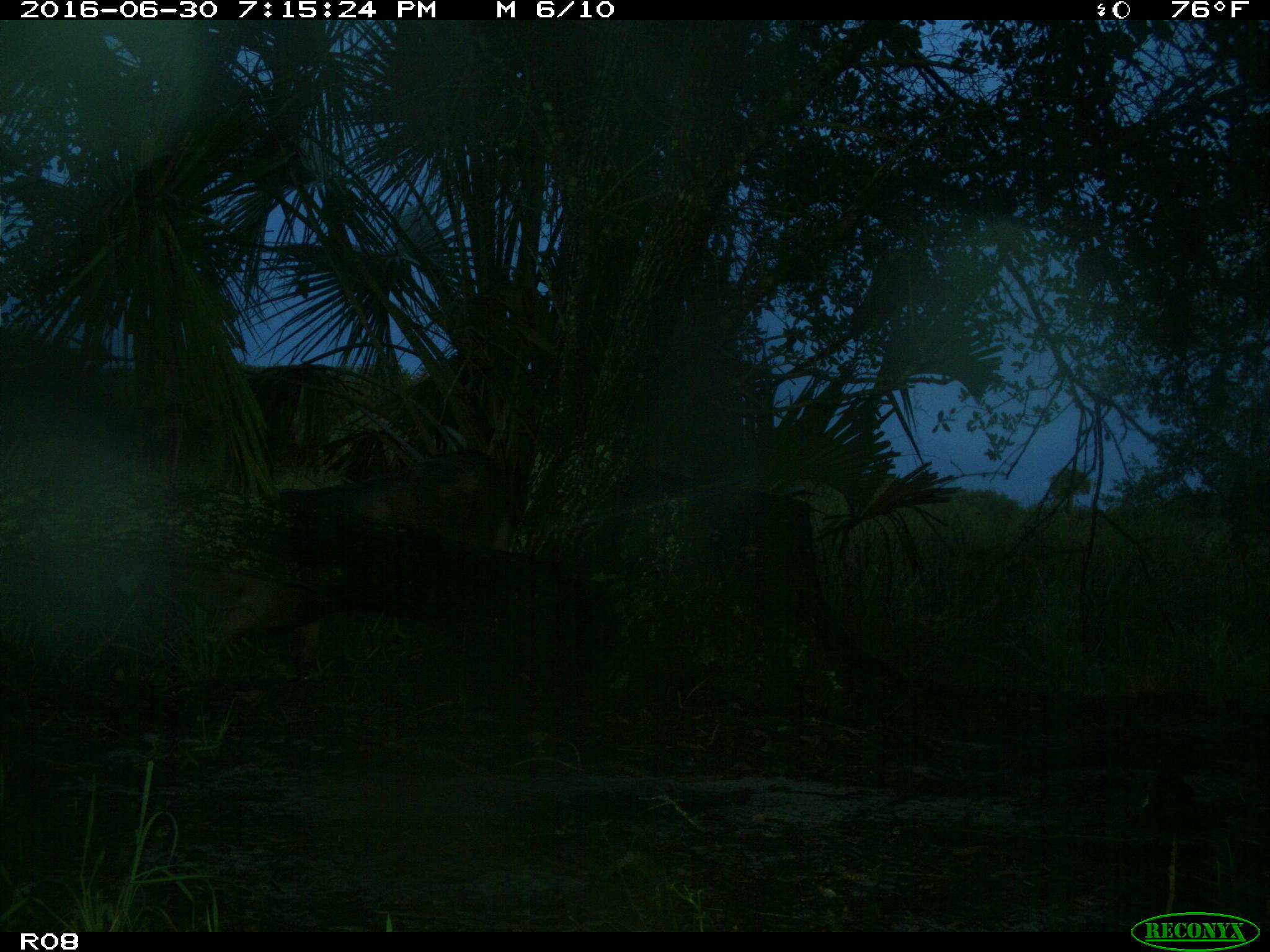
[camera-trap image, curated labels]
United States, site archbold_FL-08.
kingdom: Animalia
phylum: Chordata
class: Mammalia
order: Artiodactyla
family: Bovidae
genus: Bos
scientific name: Bos taurus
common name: domestic cow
Bos taurus (domestic cow).